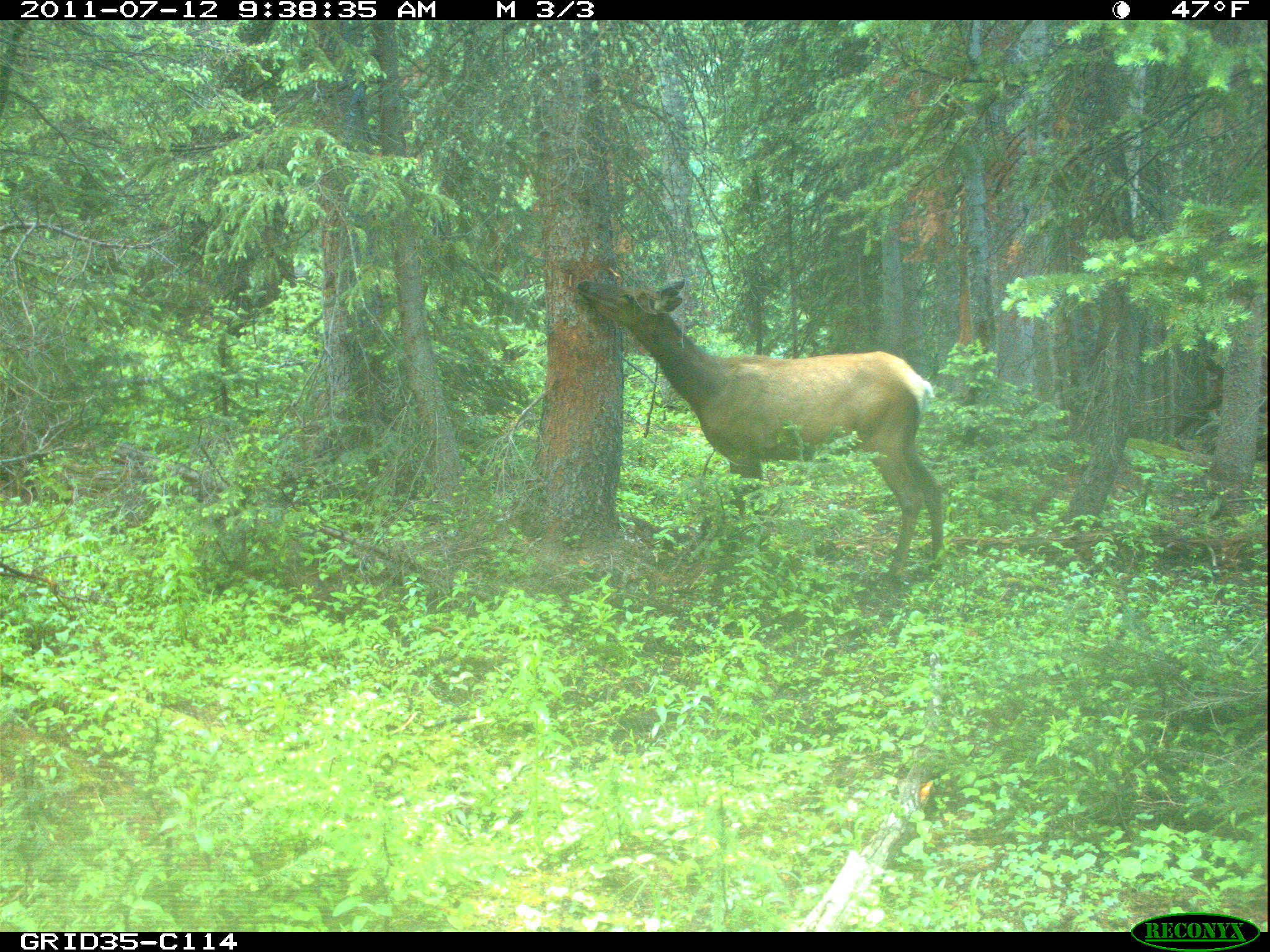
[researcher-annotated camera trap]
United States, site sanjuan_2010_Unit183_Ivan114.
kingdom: Animalia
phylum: Chordata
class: Mammalia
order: Artiodactyla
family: Cervidae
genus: Cervus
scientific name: Cervus elaphus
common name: red deer